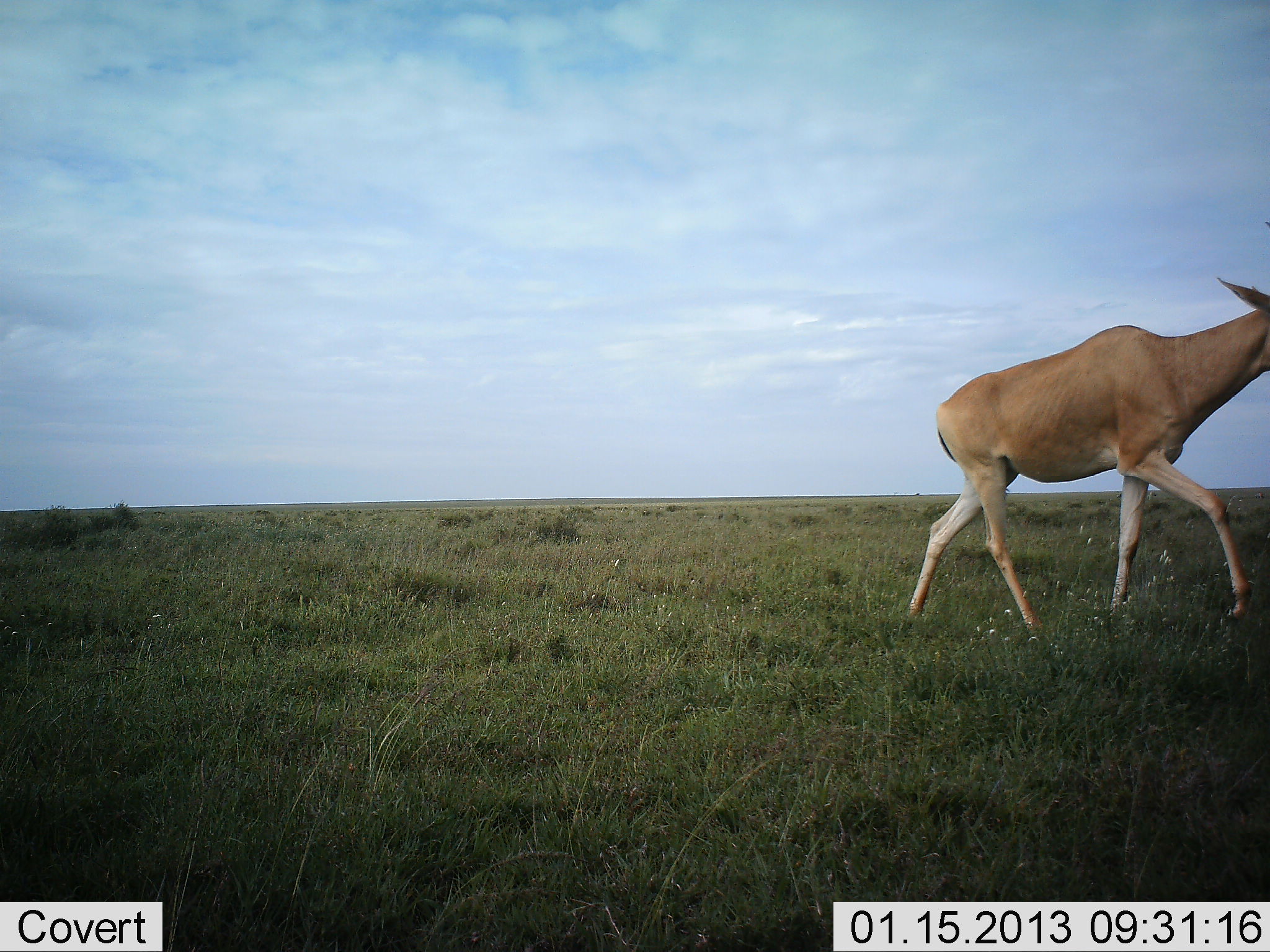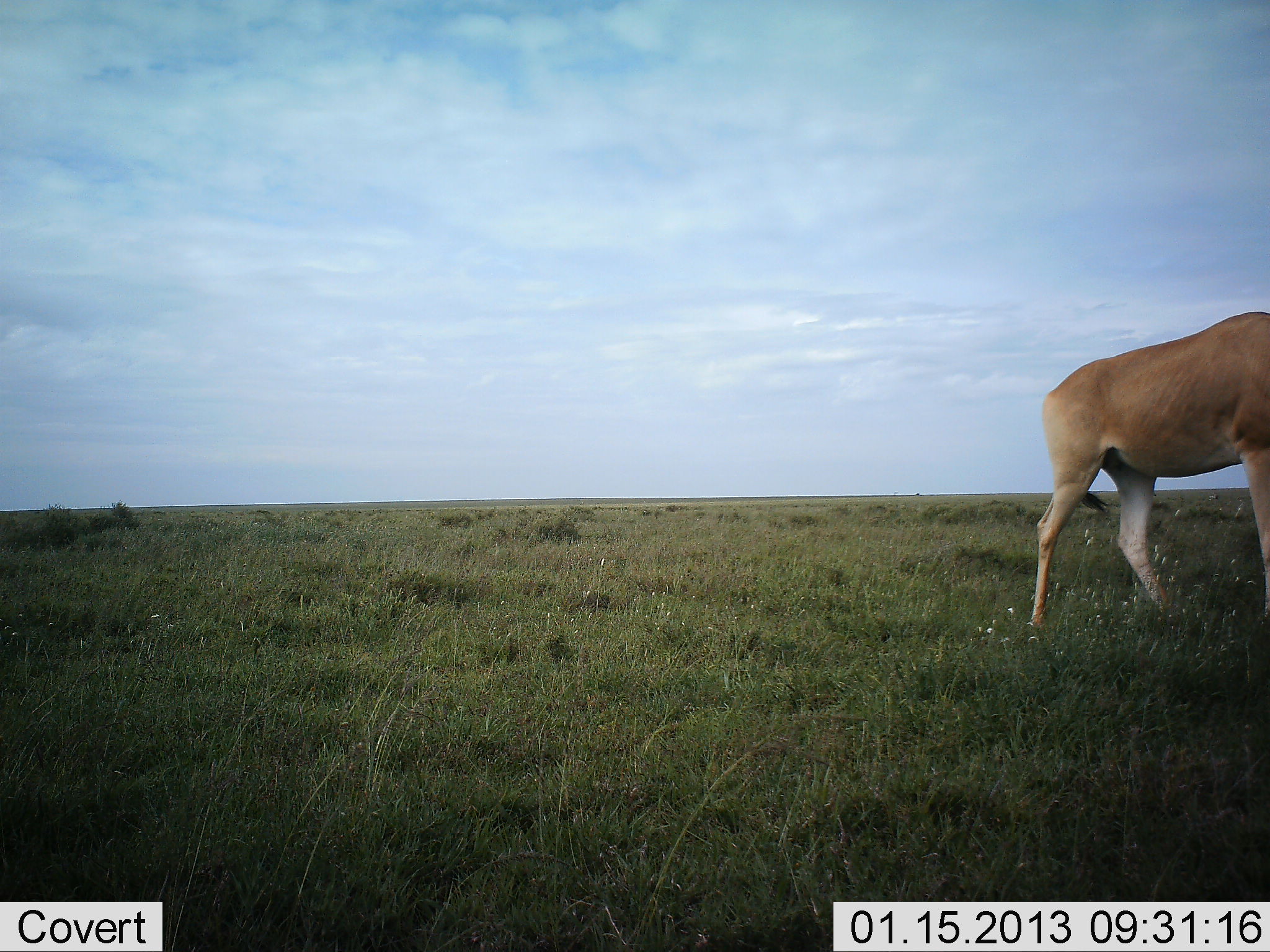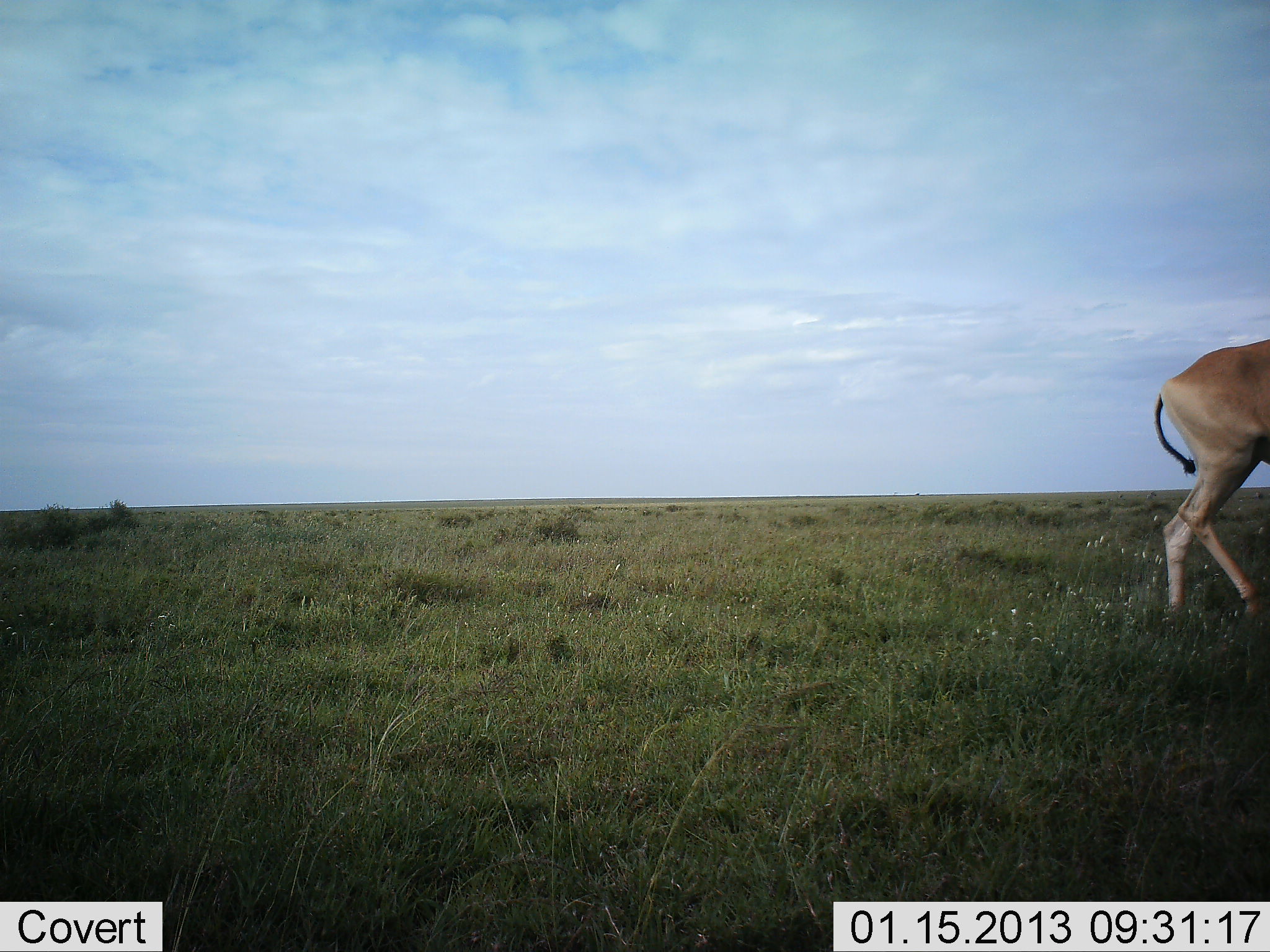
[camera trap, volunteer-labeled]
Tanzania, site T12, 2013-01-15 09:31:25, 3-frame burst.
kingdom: Animalia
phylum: Chordata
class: Mammalia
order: Artiodactyla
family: Bovidae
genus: Alcelaphus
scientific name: Alcelaphus buselaphus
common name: hartebeest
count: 1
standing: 15%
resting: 0%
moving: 88%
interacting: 0%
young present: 0%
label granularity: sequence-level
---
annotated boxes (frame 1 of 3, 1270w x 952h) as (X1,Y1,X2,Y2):
animal: (908,274,1270,654)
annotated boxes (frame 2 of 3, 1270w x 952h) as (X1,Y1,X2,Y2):
animal: (1025,309,1270,633)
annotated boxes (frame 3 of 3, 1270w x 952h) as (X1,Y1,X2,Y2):
animal: (1148,336,1270,630)